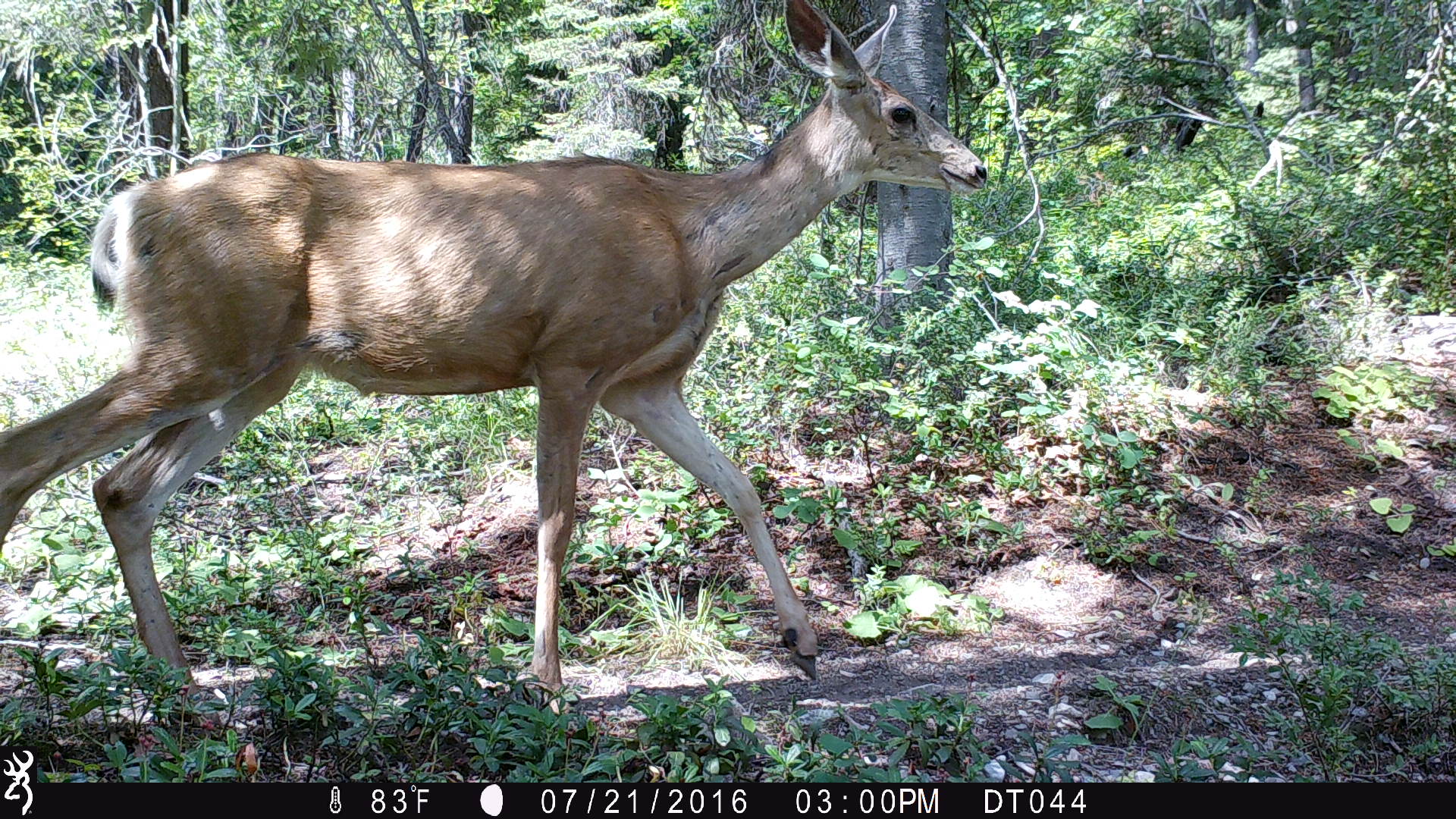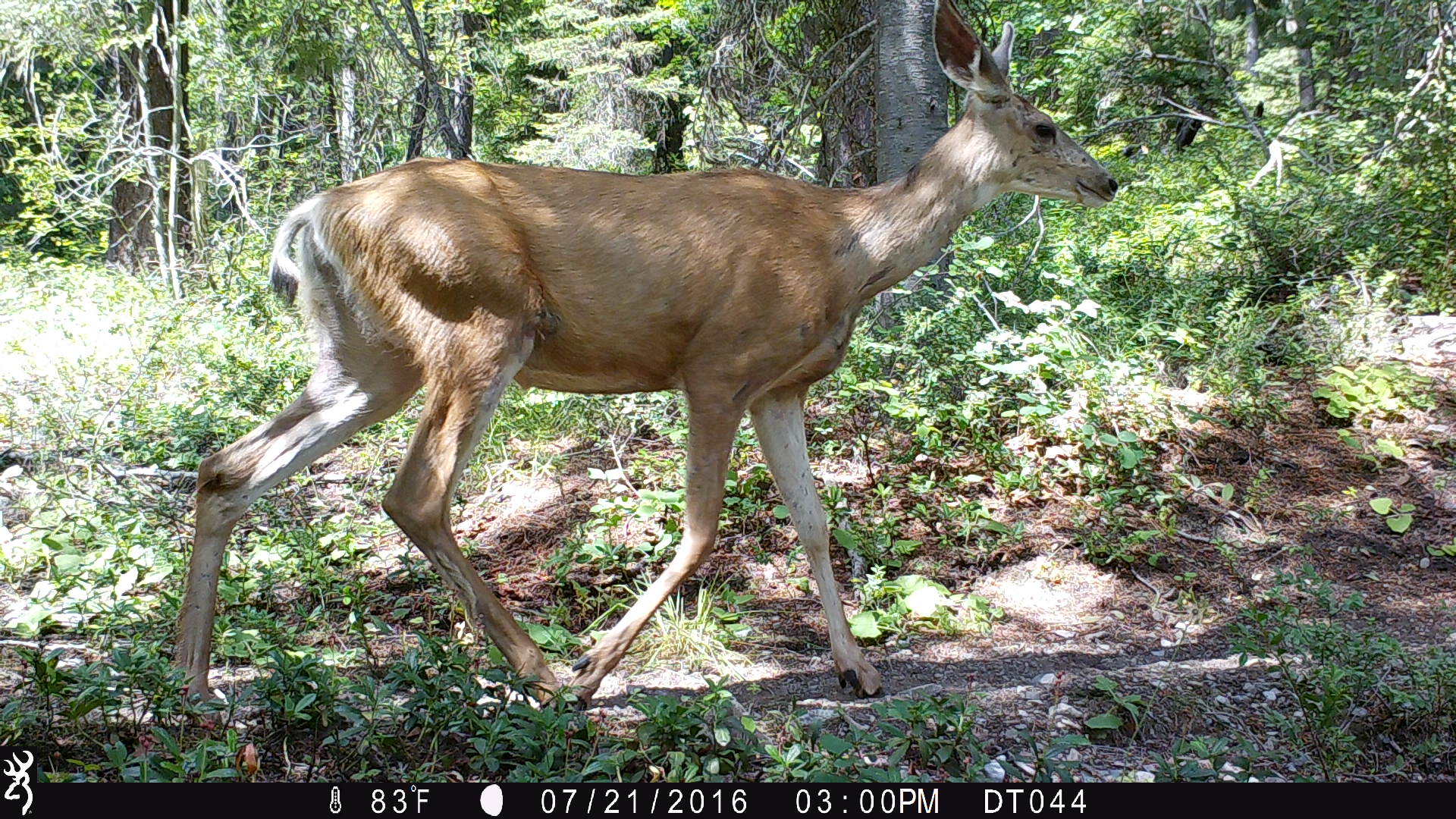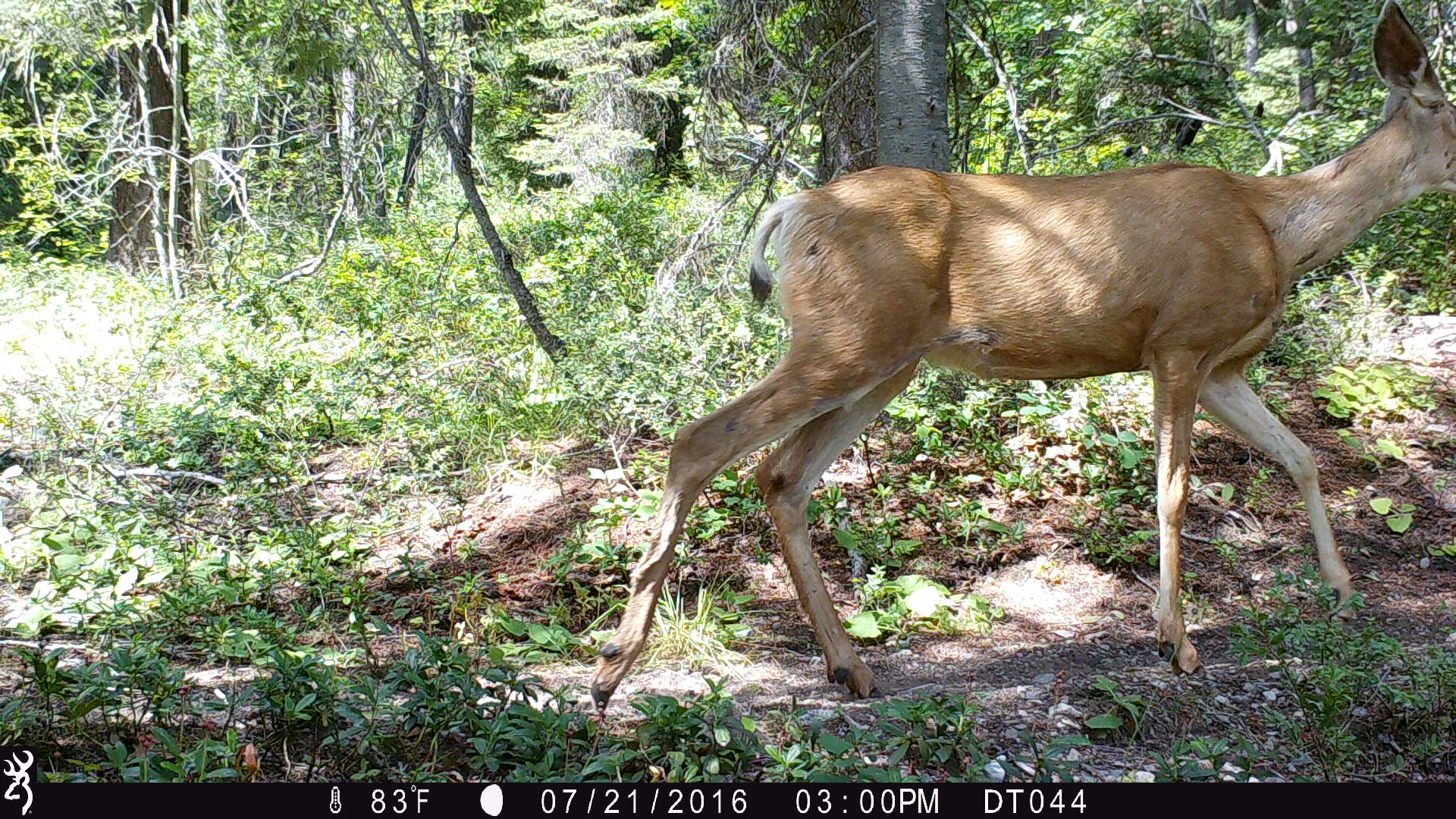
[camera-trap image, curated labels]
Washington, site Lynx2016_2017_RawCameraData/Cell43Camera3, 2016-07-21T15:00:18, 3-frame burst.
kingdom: Animalia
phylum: Chordata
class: Mammalia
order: Artiodactyla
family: Cervidae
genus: Odocoileus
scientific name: Odocoileus hemionus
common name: mule deer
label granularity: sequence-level